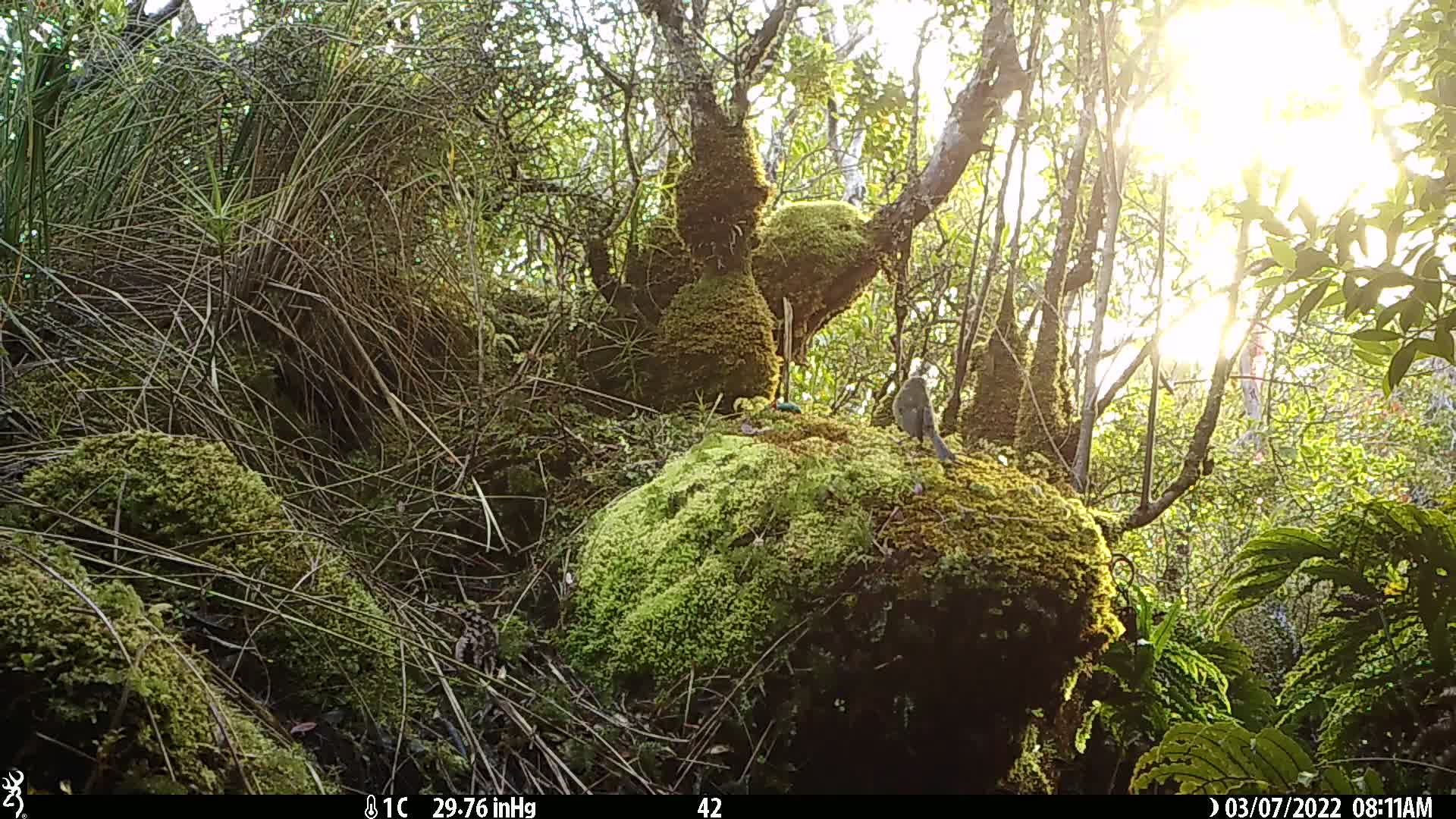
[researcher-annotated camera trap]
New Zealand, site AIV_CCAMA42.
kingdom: Animalia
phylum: Chordata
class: Aves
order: Passeriformes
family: Meliphagidae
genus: Anthornis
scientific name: Anthornis melanura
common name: new zealand bellbird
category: bellbird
Bellbird (new zealand bellbird) (Anthornis melanura).